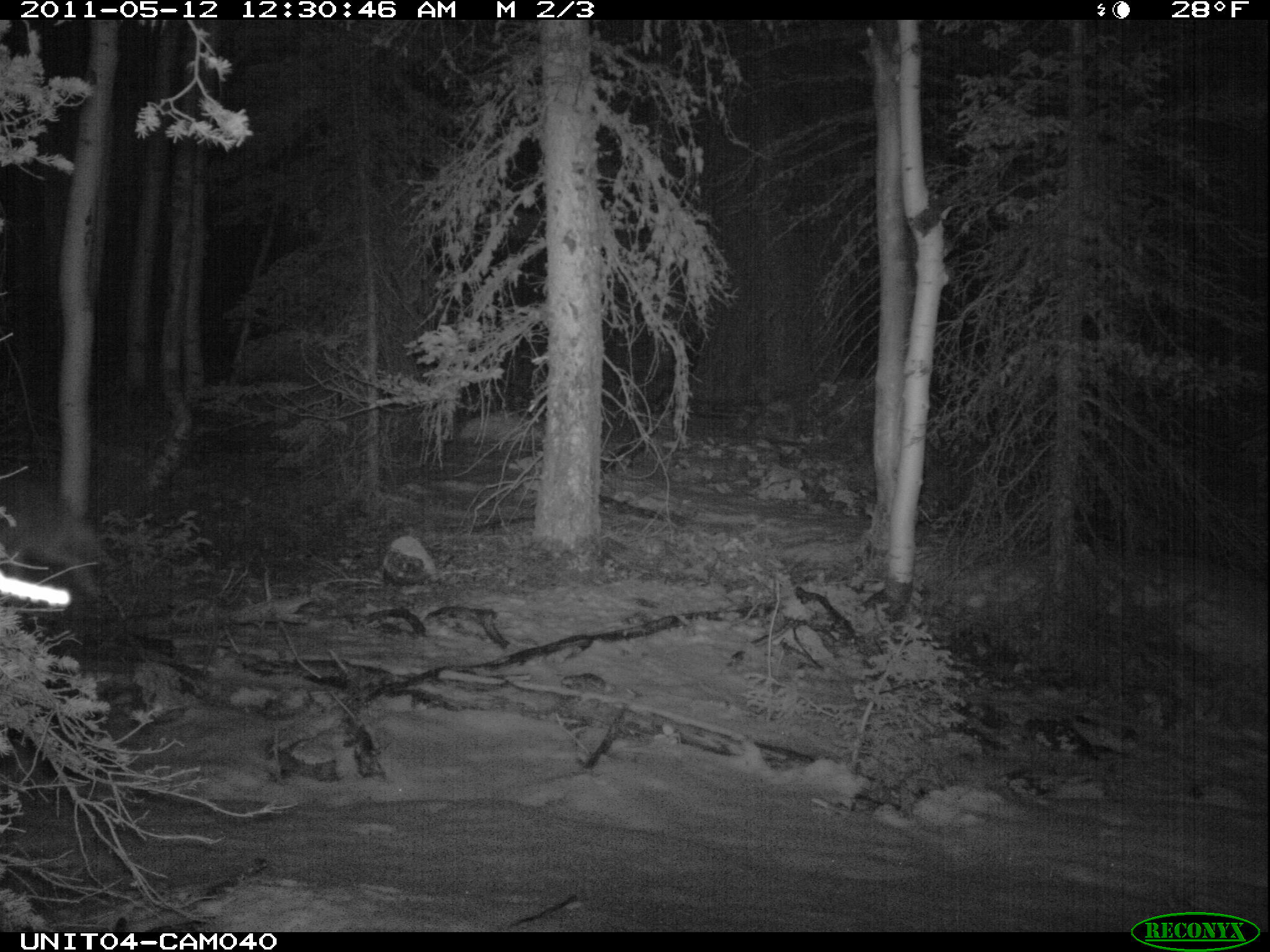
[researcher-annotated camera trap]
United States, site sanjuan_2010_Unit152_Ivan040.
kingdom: Animalia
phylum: Chordata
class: Mammalia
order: Carnivora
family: Canidae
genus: Canis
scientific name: Canis latrans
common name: coyote